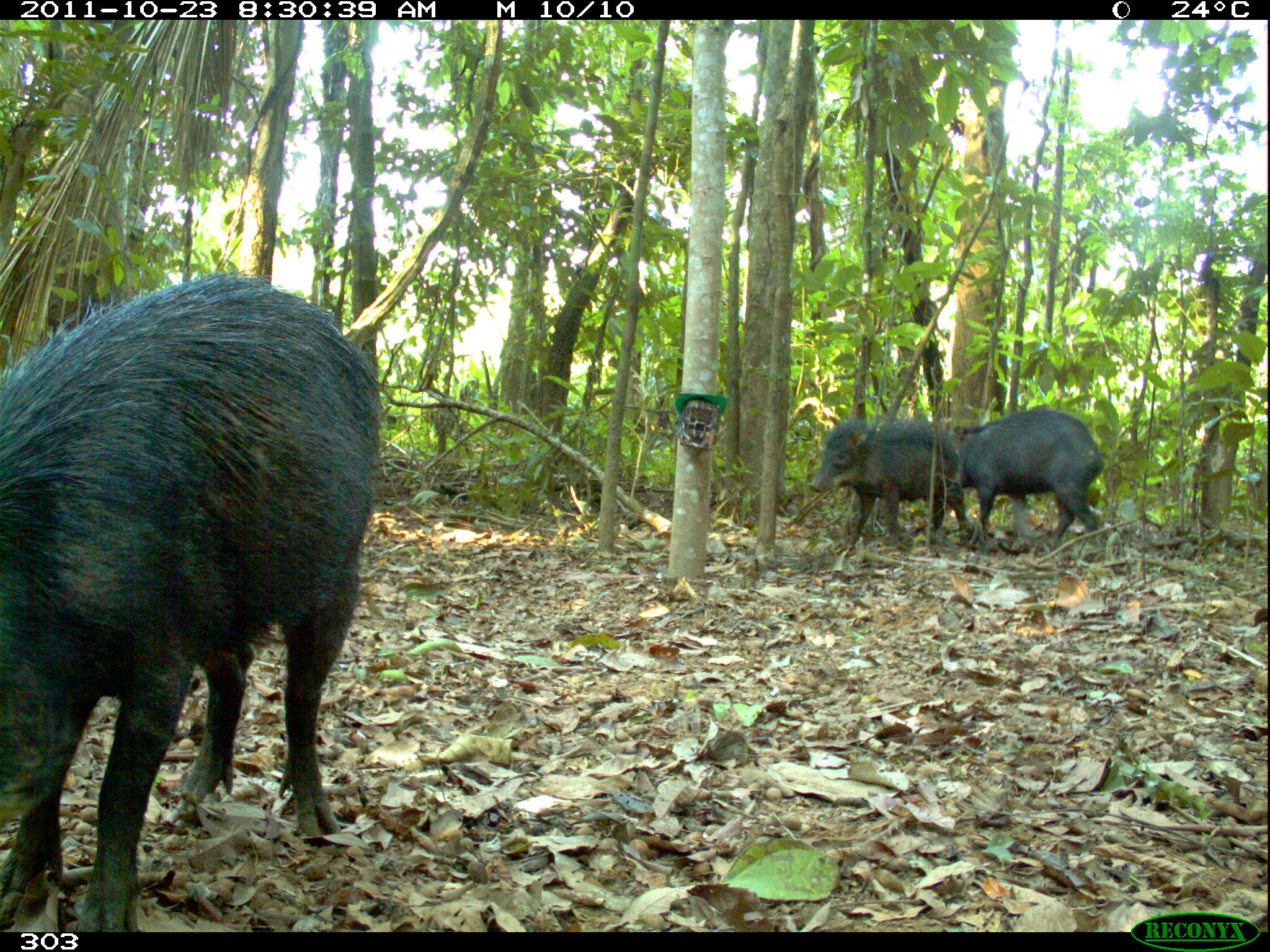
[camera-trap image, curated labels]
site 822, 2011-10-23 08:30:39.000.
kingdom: Animalia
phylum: Chordata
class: Mammalia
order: Artiodactyla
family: Tayassuidae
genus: Tayassu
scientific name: Tayassu pecari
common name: white-lipped peccary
Tayassu pecari (white-lipped peccary).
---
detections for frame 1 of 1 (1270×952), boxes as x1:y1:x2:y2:
tayassu pecari: 2:269:388:929; 948:408:1105:547; 808:419:972:543